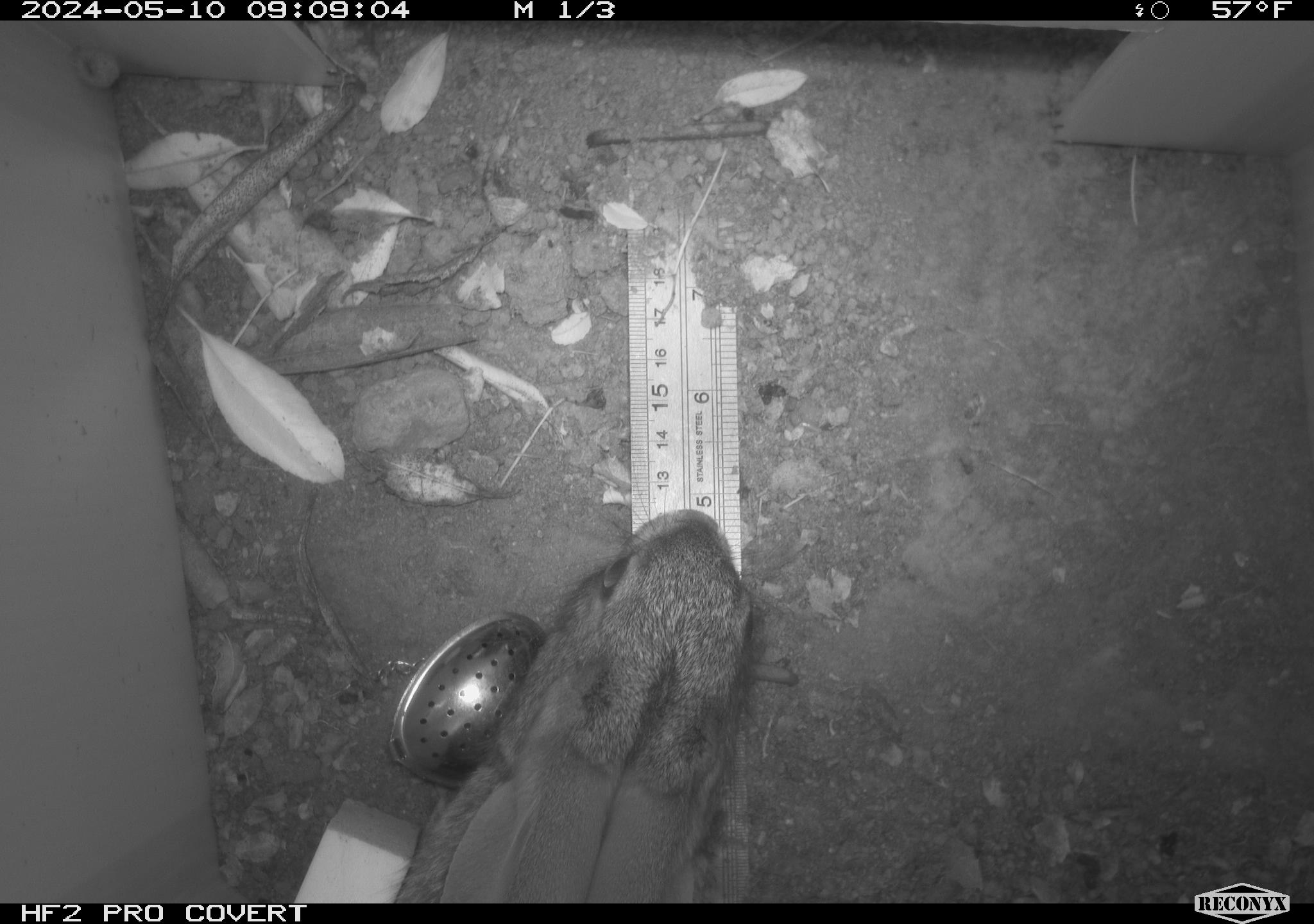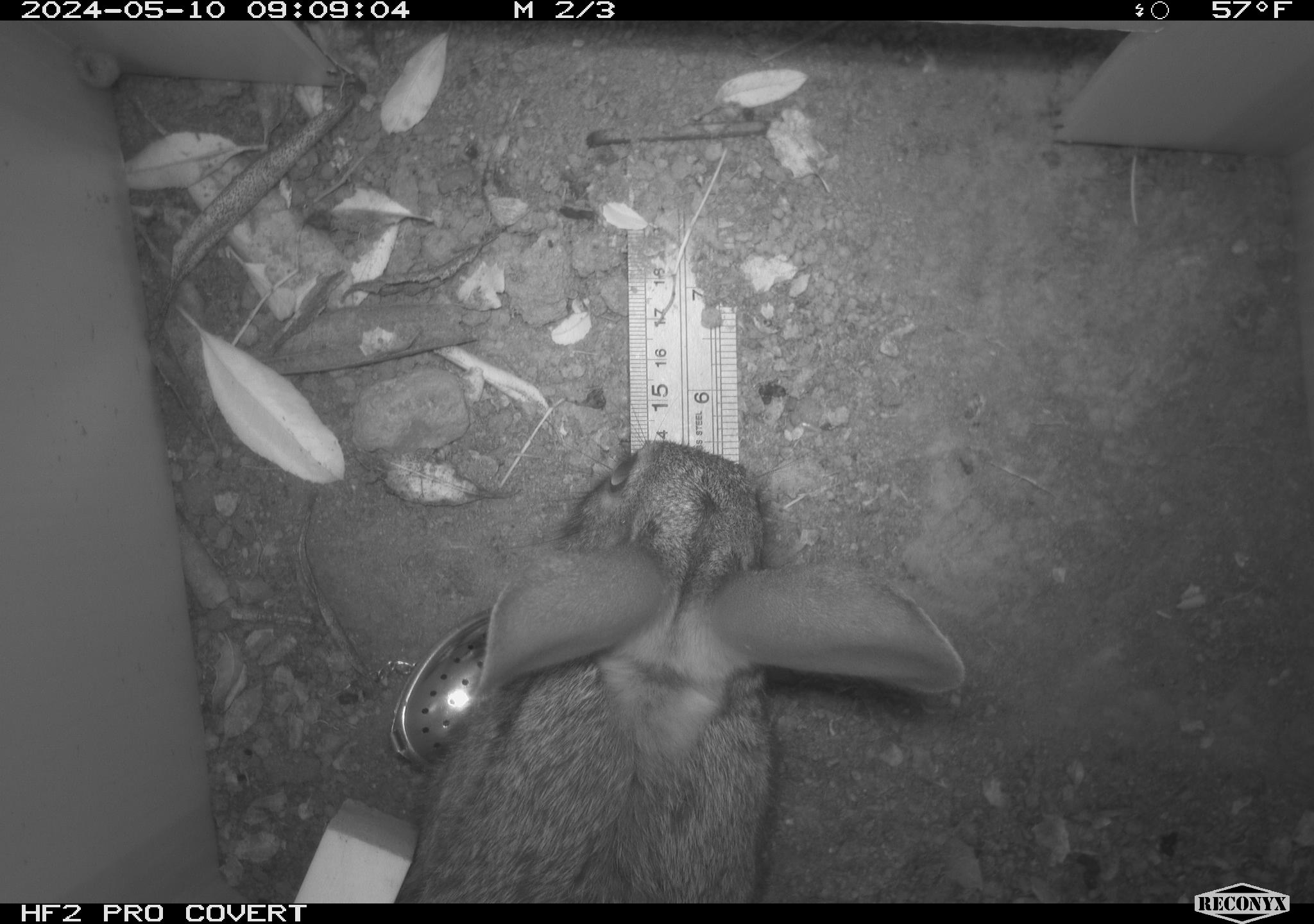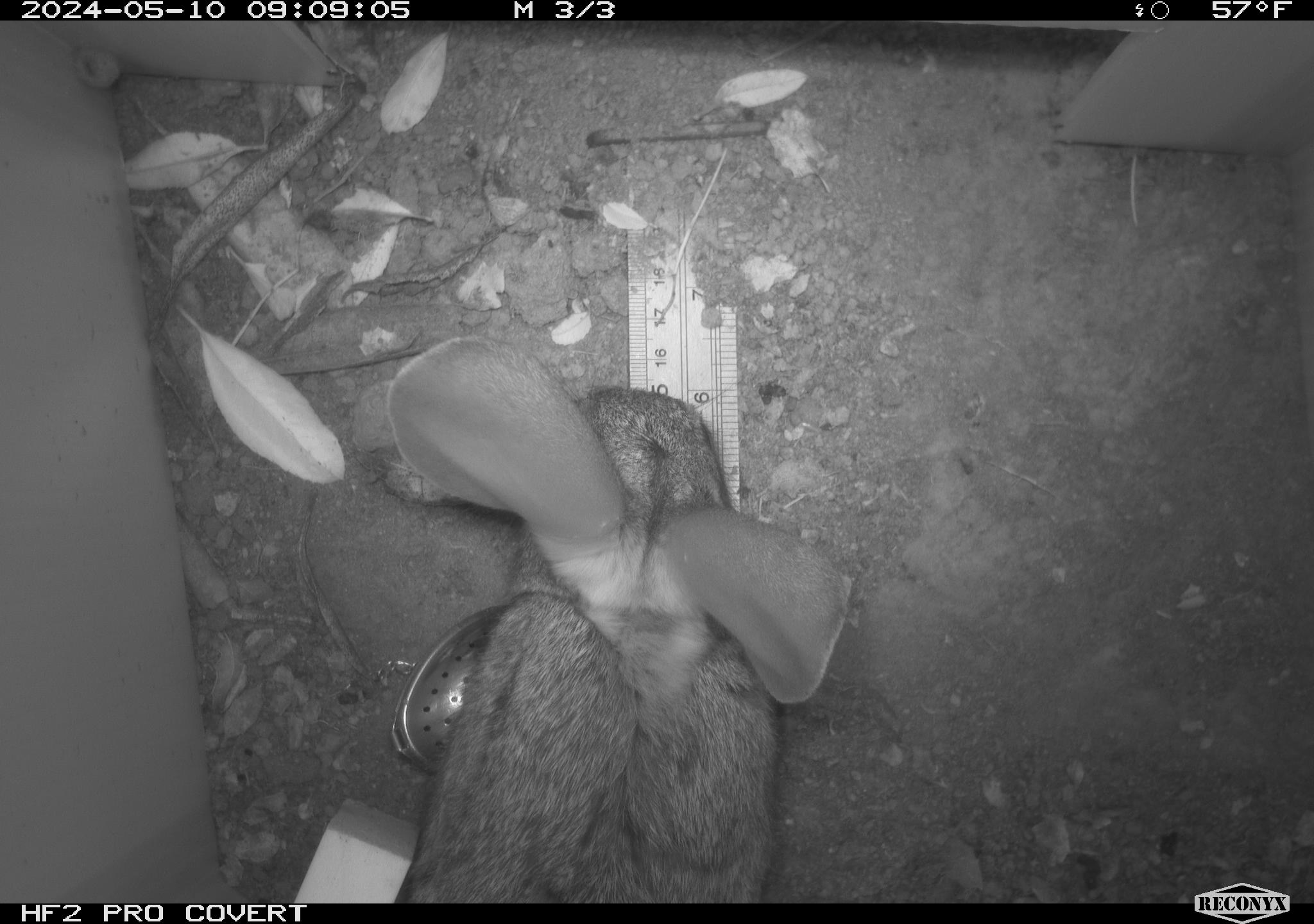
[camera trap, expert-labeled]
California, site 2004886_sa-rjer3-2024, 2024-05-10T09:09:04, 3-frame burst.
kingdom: Animalia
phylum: Chordata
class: Mammalia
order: Lagomorpha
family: Leporidae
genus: Sylvilagus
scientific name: Sylvilagus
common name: cottontail rabbits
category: sylvilagus species